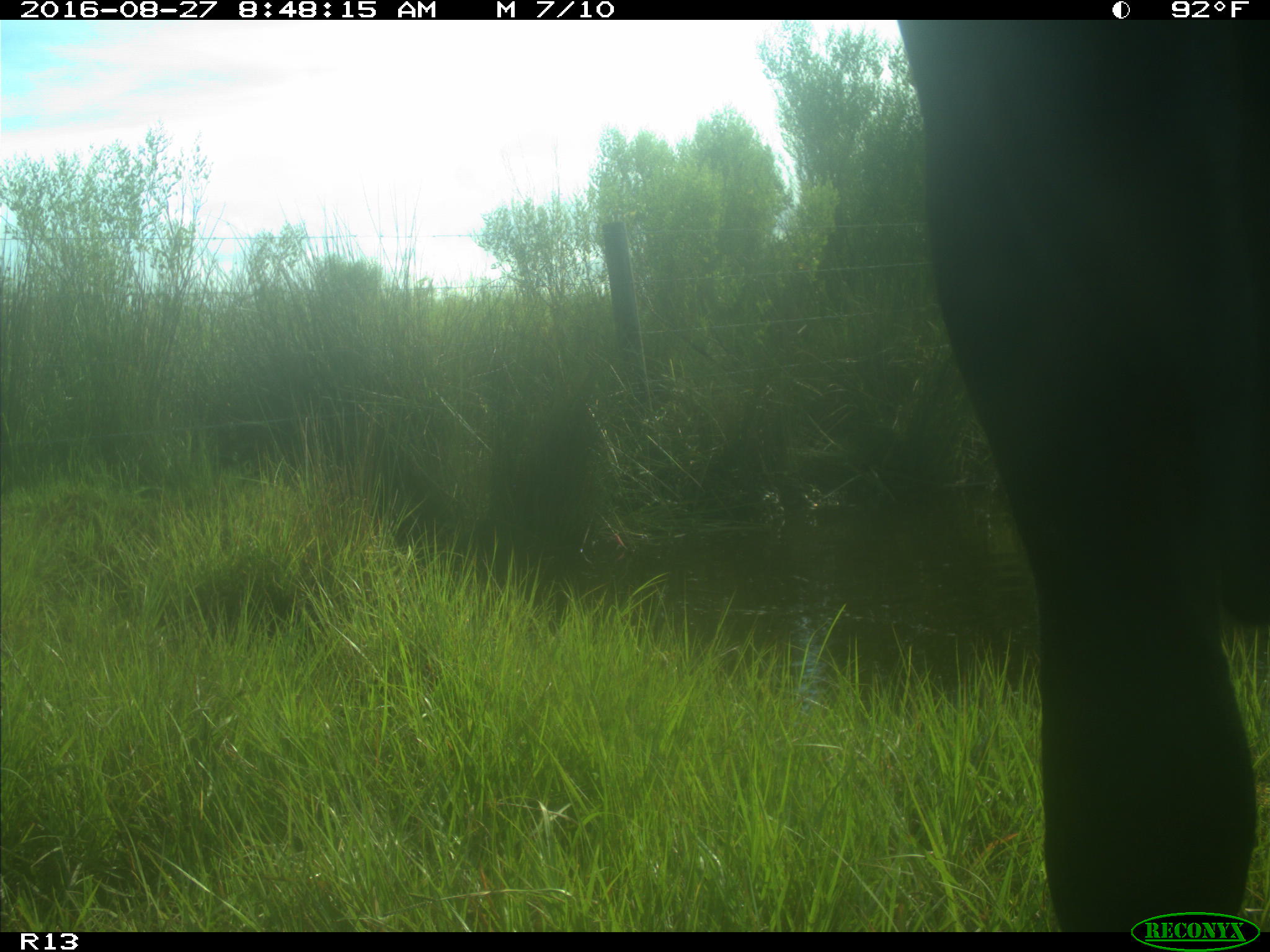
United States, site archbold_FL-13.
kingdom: Animalia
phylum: Chordata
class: Mammalia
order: Artiodactyla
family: Bovidae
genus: Bos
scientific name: Bos taurus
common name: domestic cow